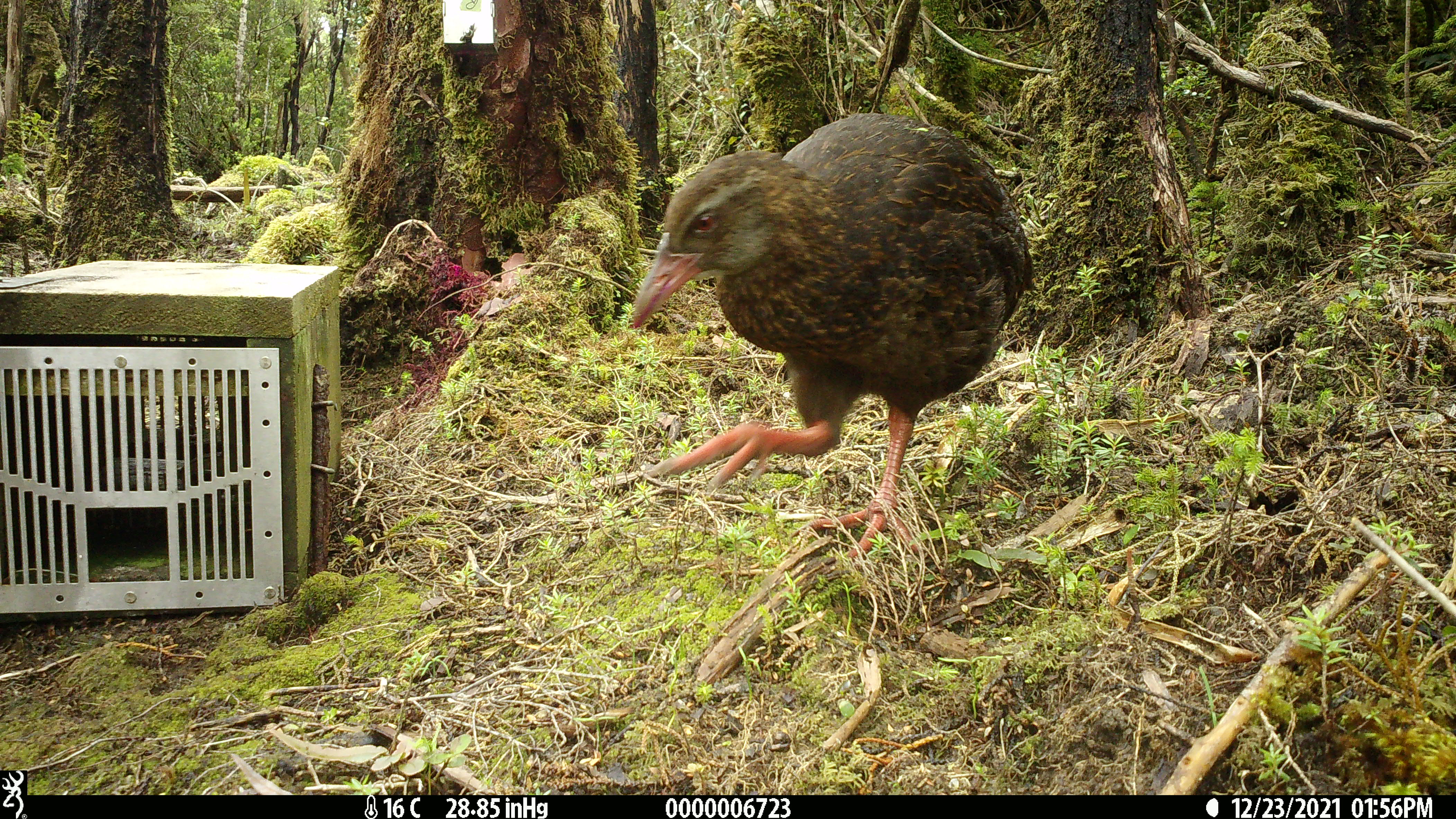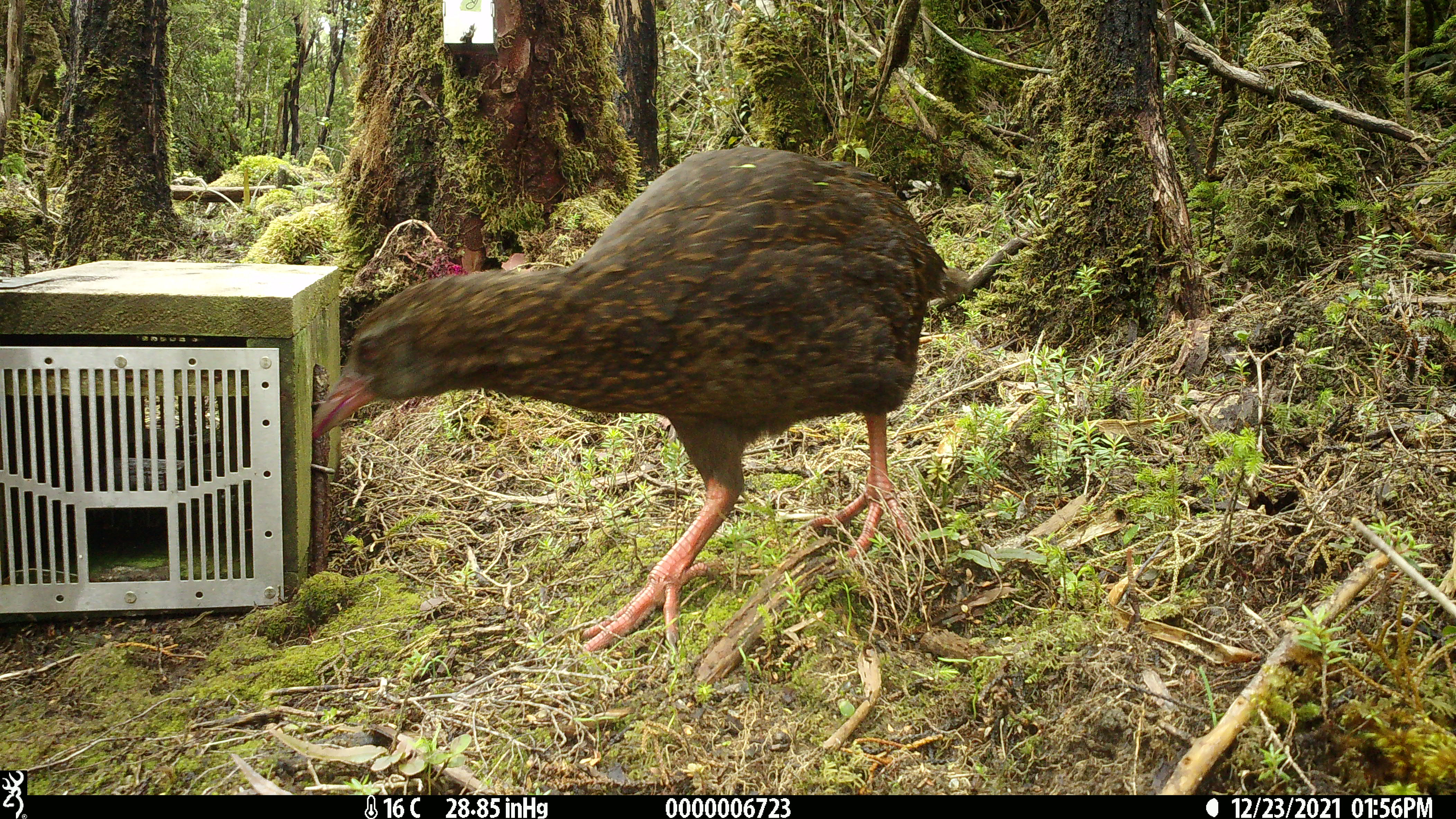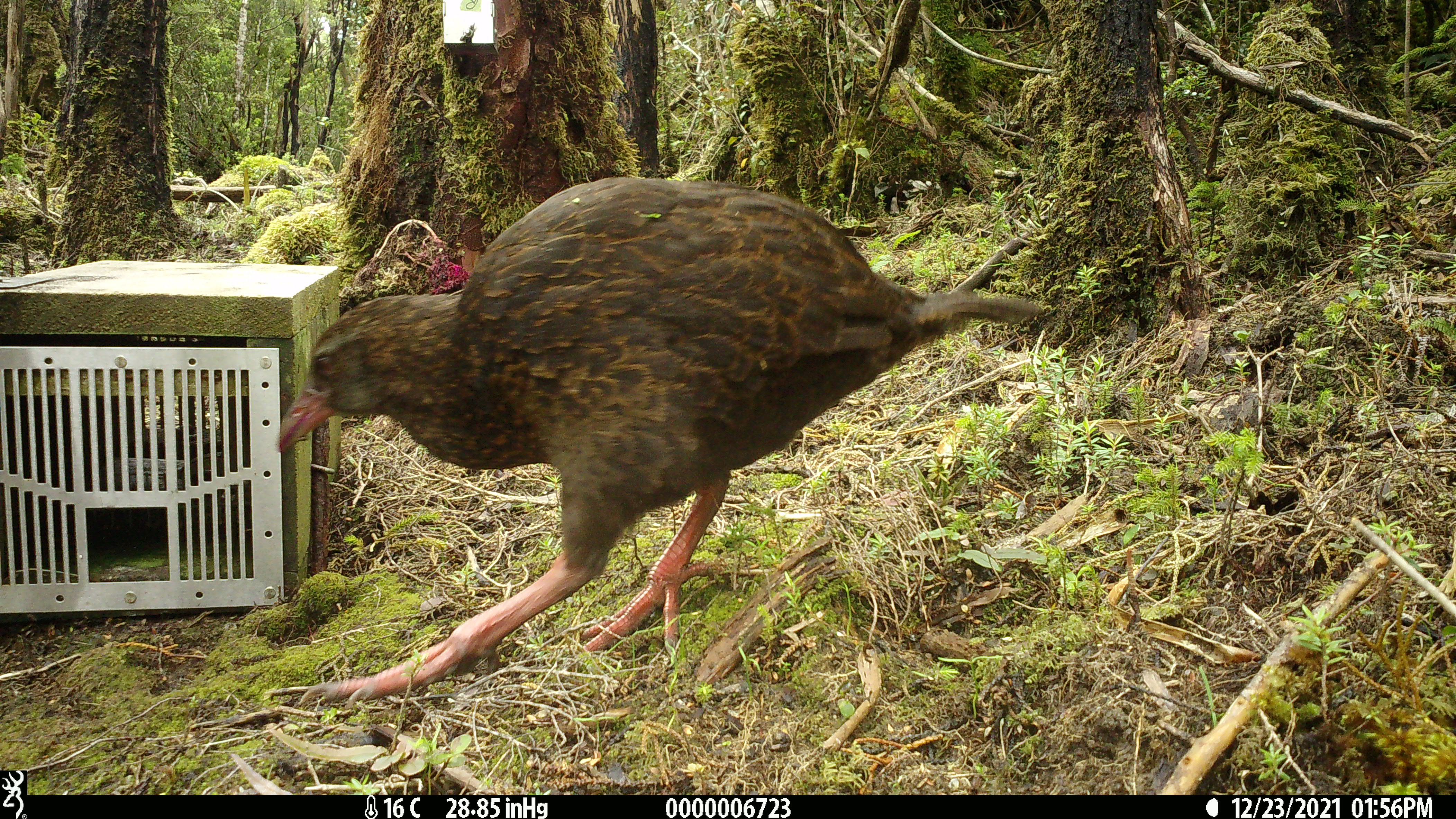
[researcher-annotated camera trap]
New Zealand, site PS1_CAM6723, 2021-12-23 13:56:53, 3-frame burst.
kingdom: Animalia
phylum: Chordata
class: Aves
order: Gruiformes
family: Rallidae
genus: Gallirallus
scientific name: Gallirallus australis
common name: weka